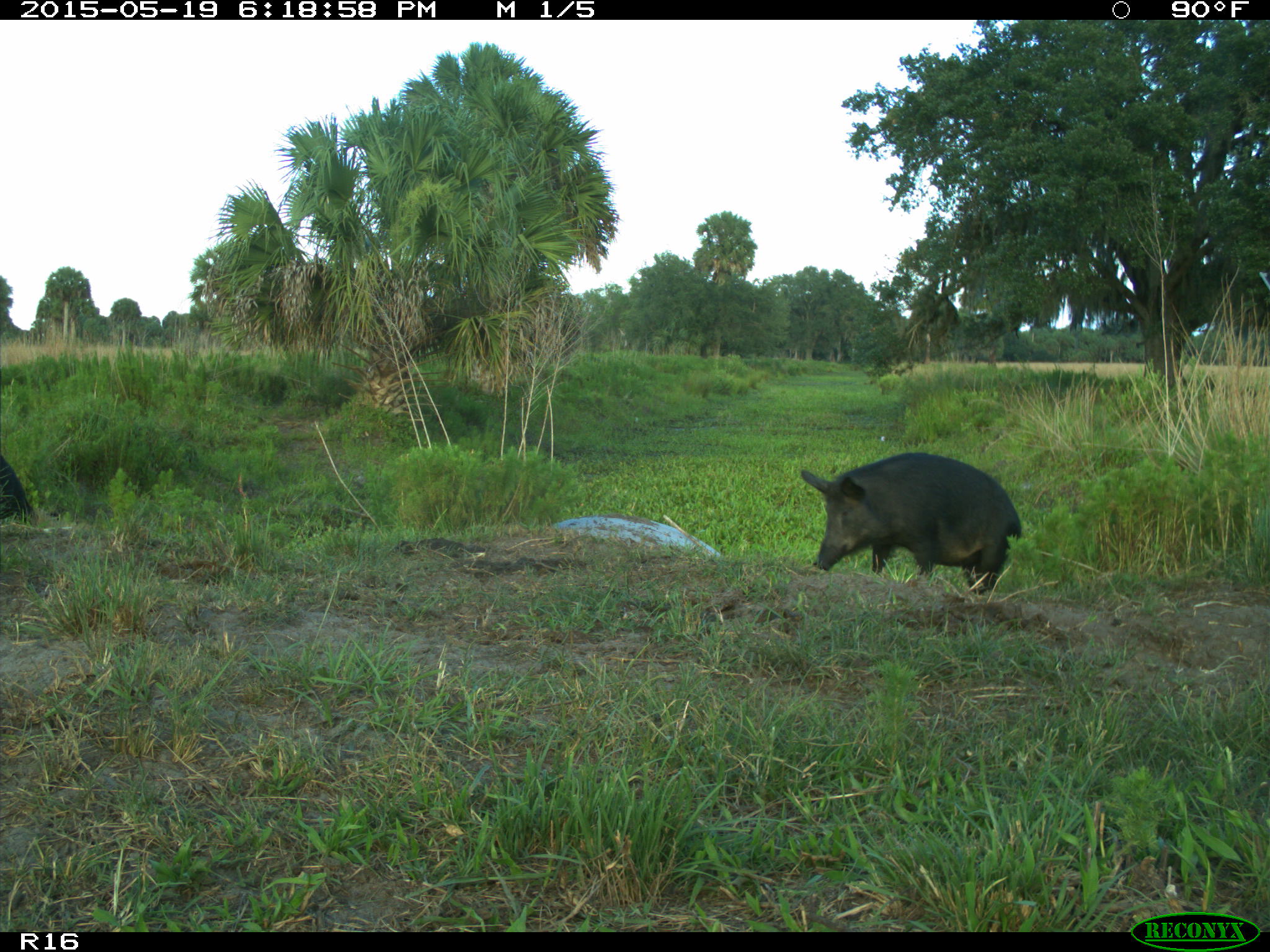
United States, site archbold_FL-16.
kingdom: Animalia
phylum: Chordata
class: Mammalia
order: Artiodactyla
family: Suidae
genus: Sus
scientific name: Sus scrofa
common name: wild boar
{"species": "Sus scrofa (wild boar)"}